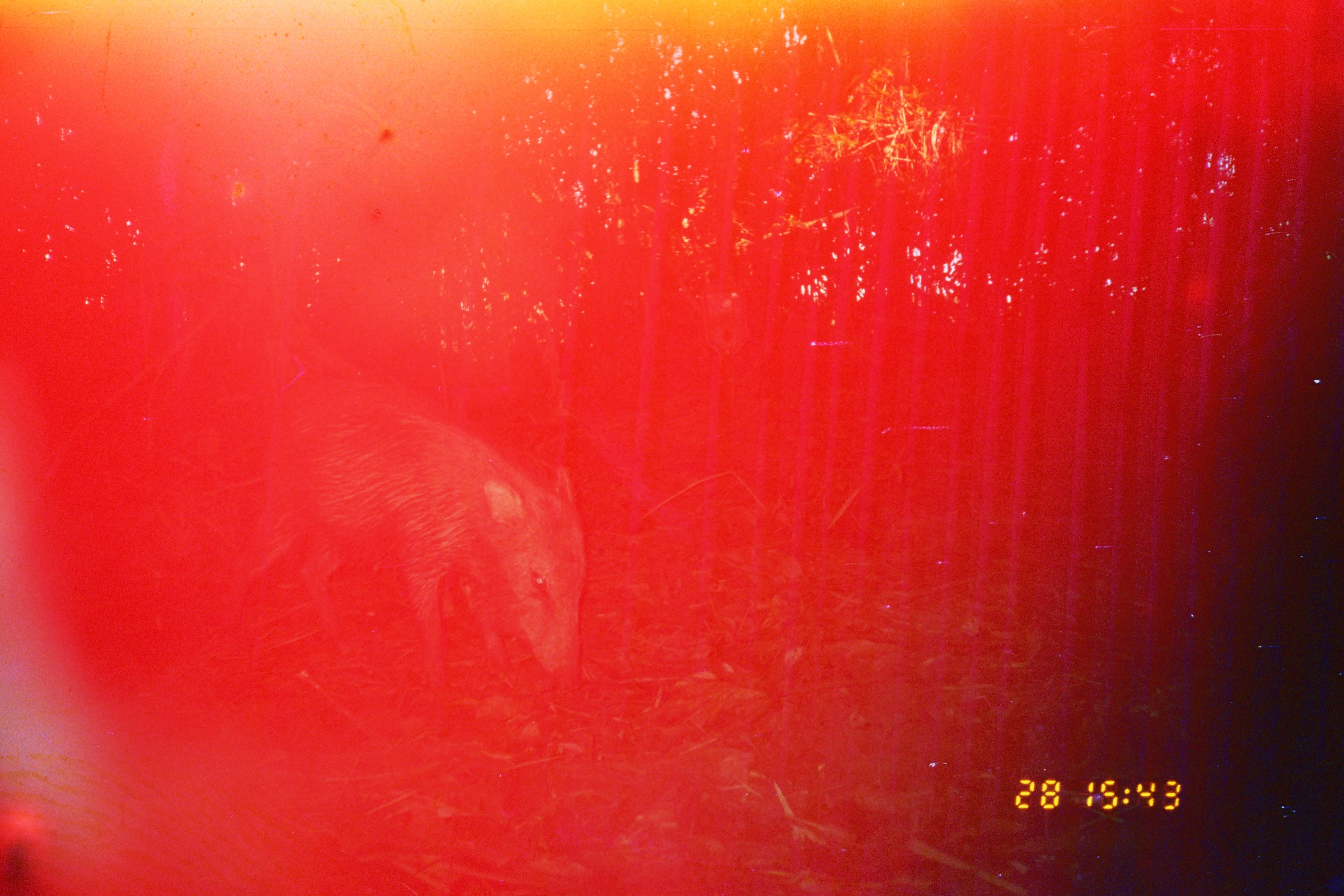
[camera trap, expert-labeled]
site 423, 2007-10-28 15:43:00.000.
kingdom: Animalia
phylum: Chordata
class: Mammalia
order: Artiodactyla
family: Tayassuidae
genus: Tayassu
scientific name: Tayassu pecari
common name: white-lipped peccary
Tayassu pecari (white-lipped peccary).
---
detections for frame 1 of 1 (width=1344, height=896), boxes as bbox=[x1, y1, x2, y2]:
tayassu pecari: bbox=[209, 380, 595, 706]